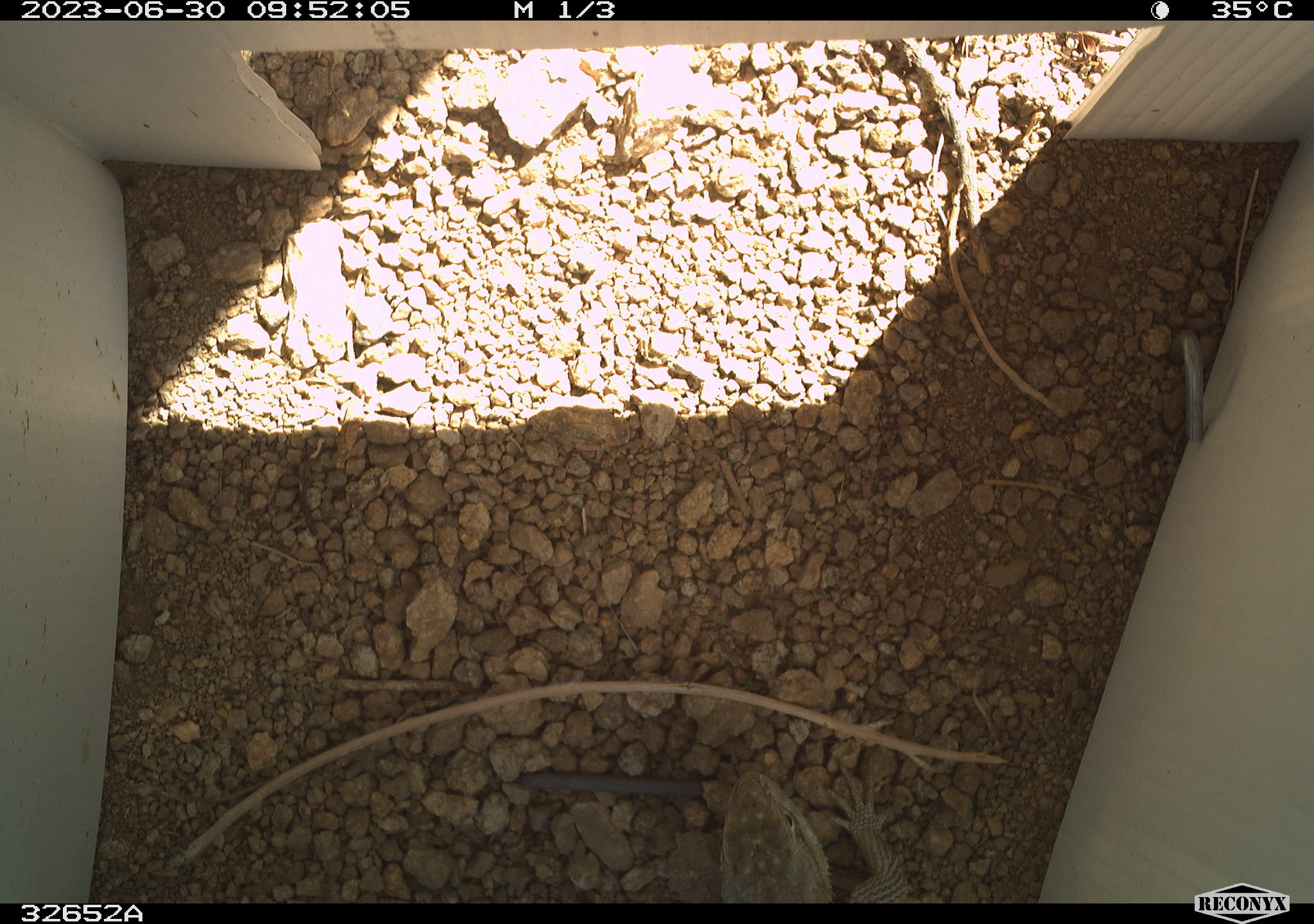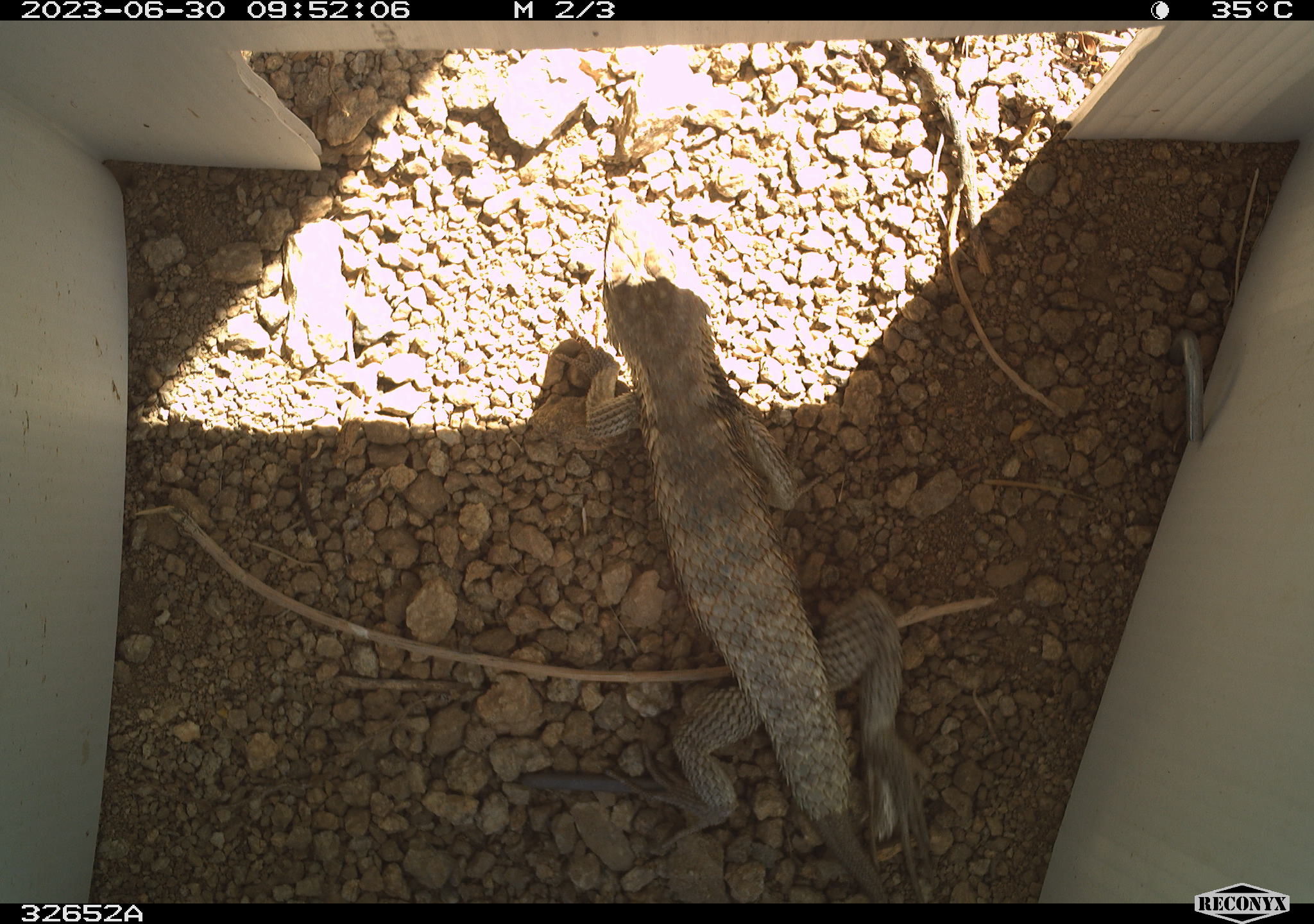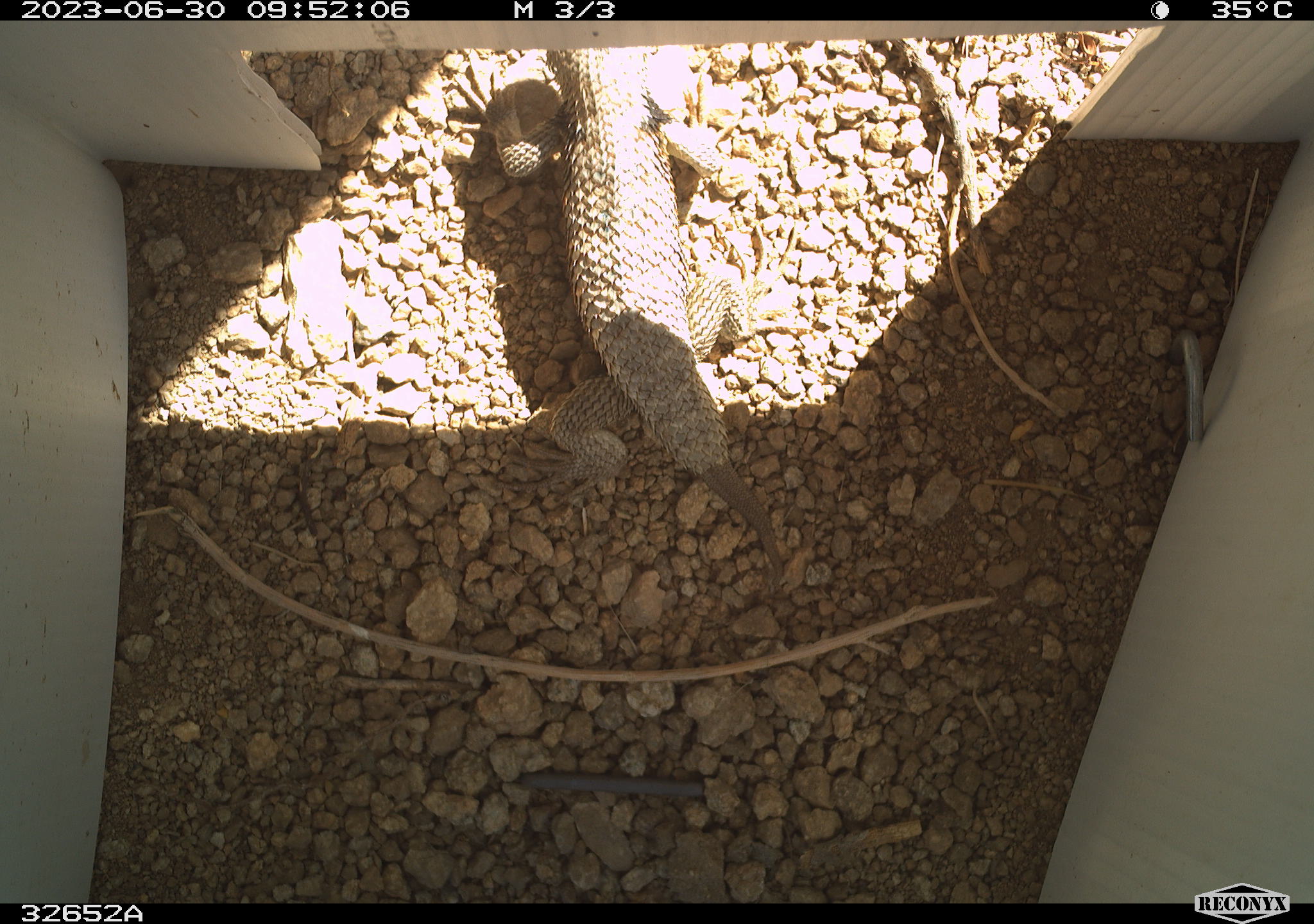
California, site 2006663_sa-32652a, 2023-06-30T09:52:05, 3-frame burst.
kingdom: Animalia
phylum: Chordata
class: Reptilia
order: Squamata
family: Phrynosomatidae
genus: Sceloporus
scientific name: Sceloporus uniformis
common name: yellow-backed spiny lizard